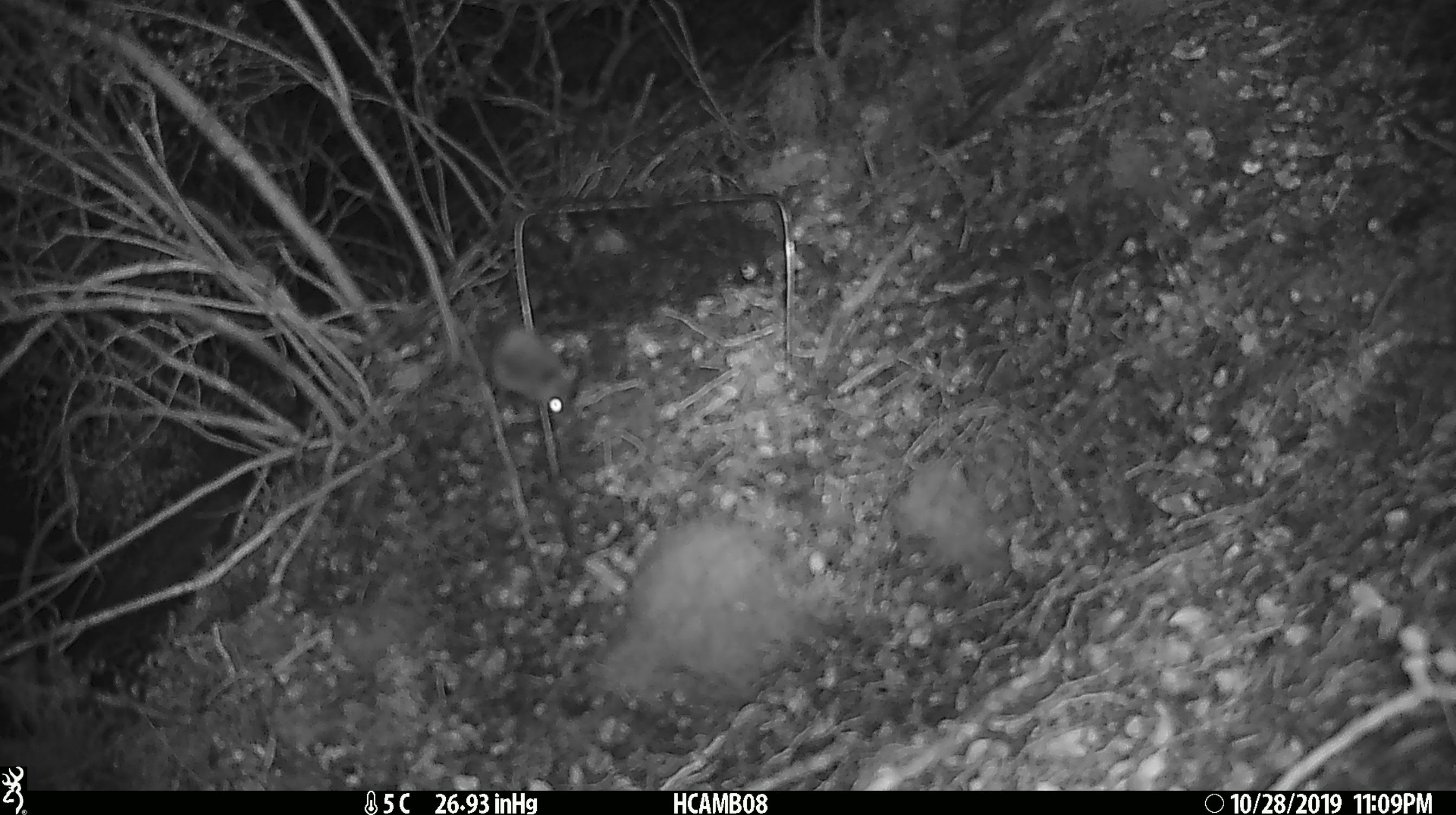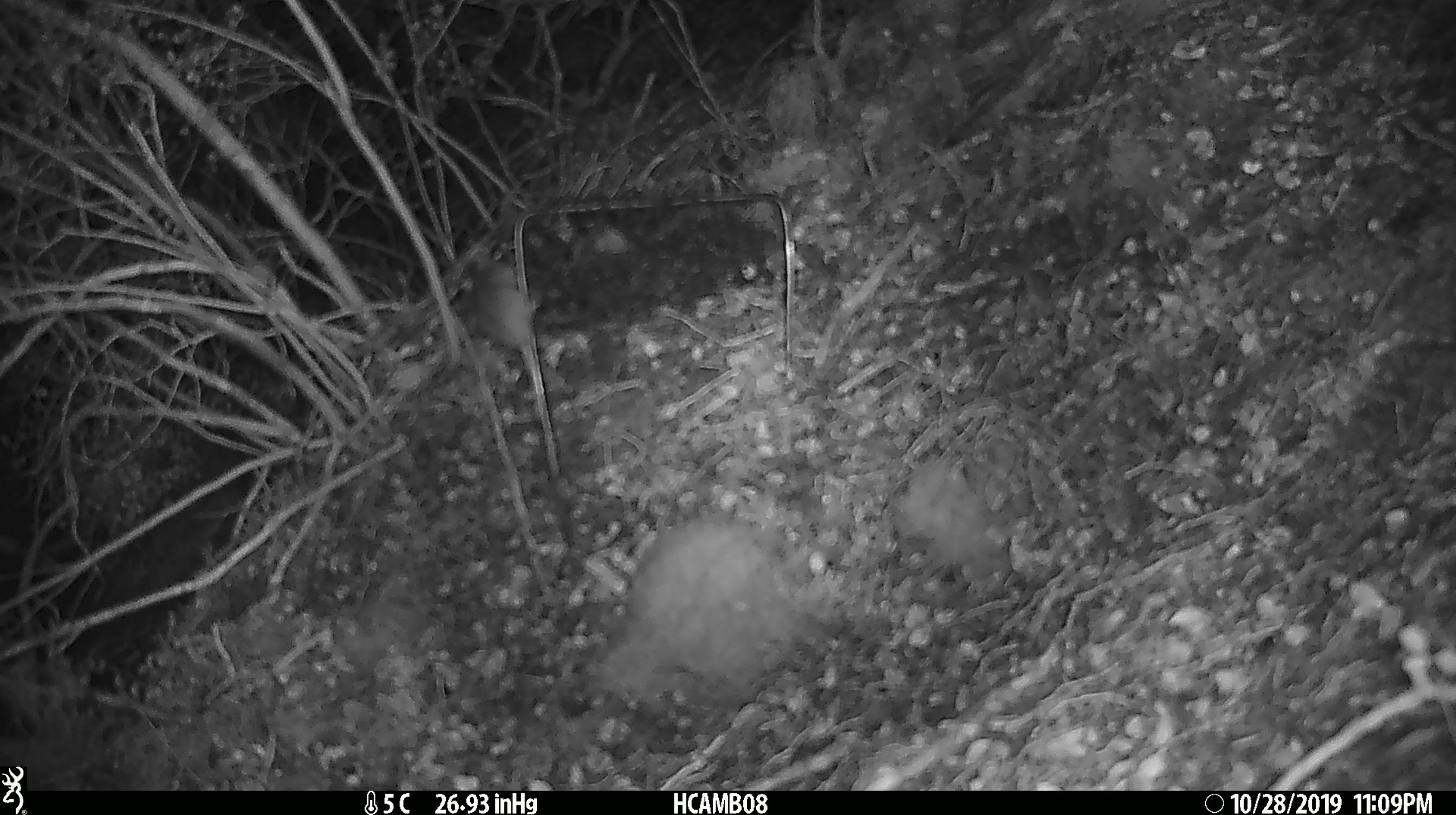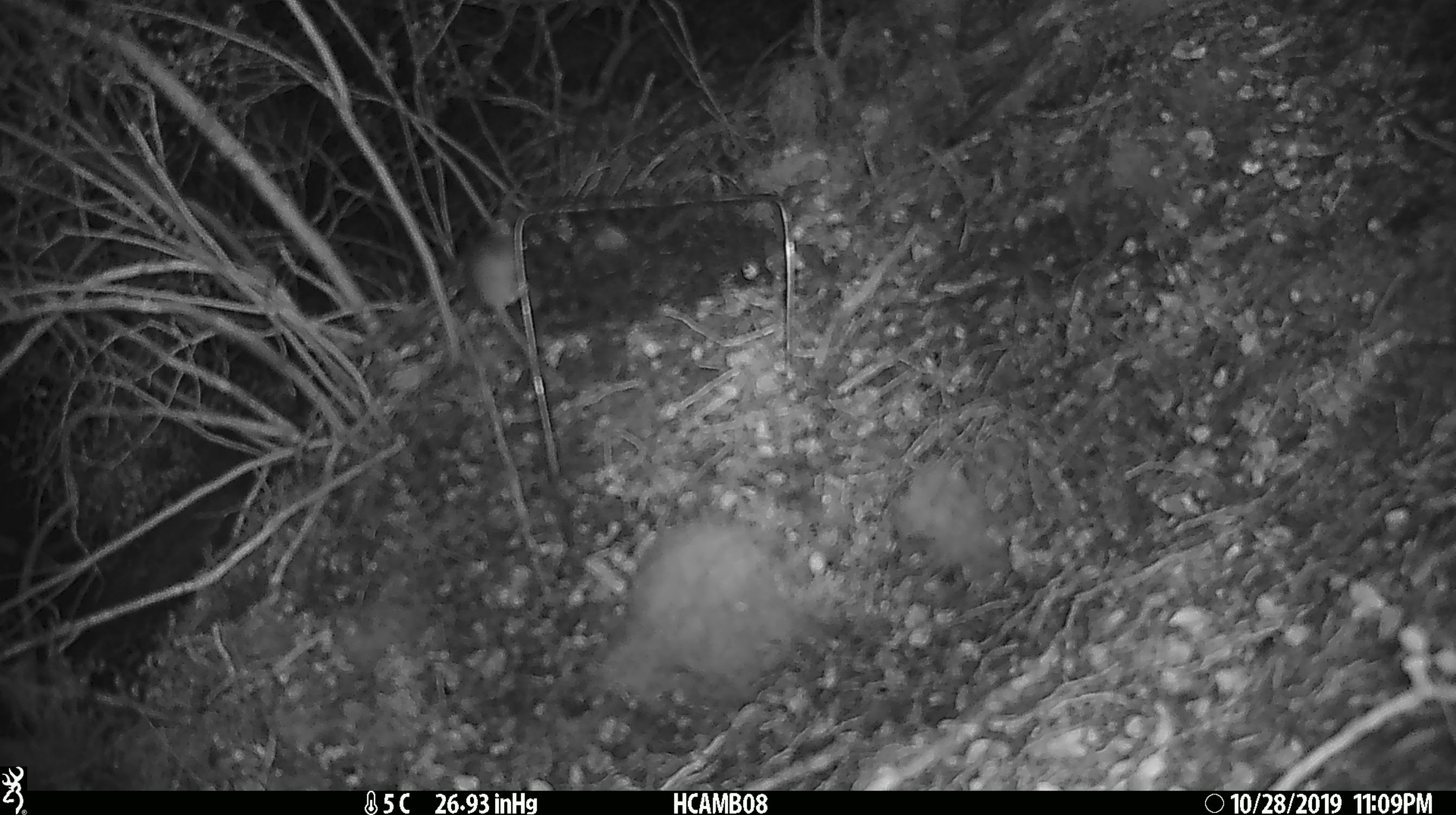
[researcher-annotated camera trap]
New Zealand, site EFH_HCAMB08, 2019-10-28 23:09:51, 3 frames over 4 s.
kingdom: Animalia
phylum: Chordata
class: Mammalia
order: Rodentia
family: Muridae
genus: Mus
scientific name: Mus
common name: mouse